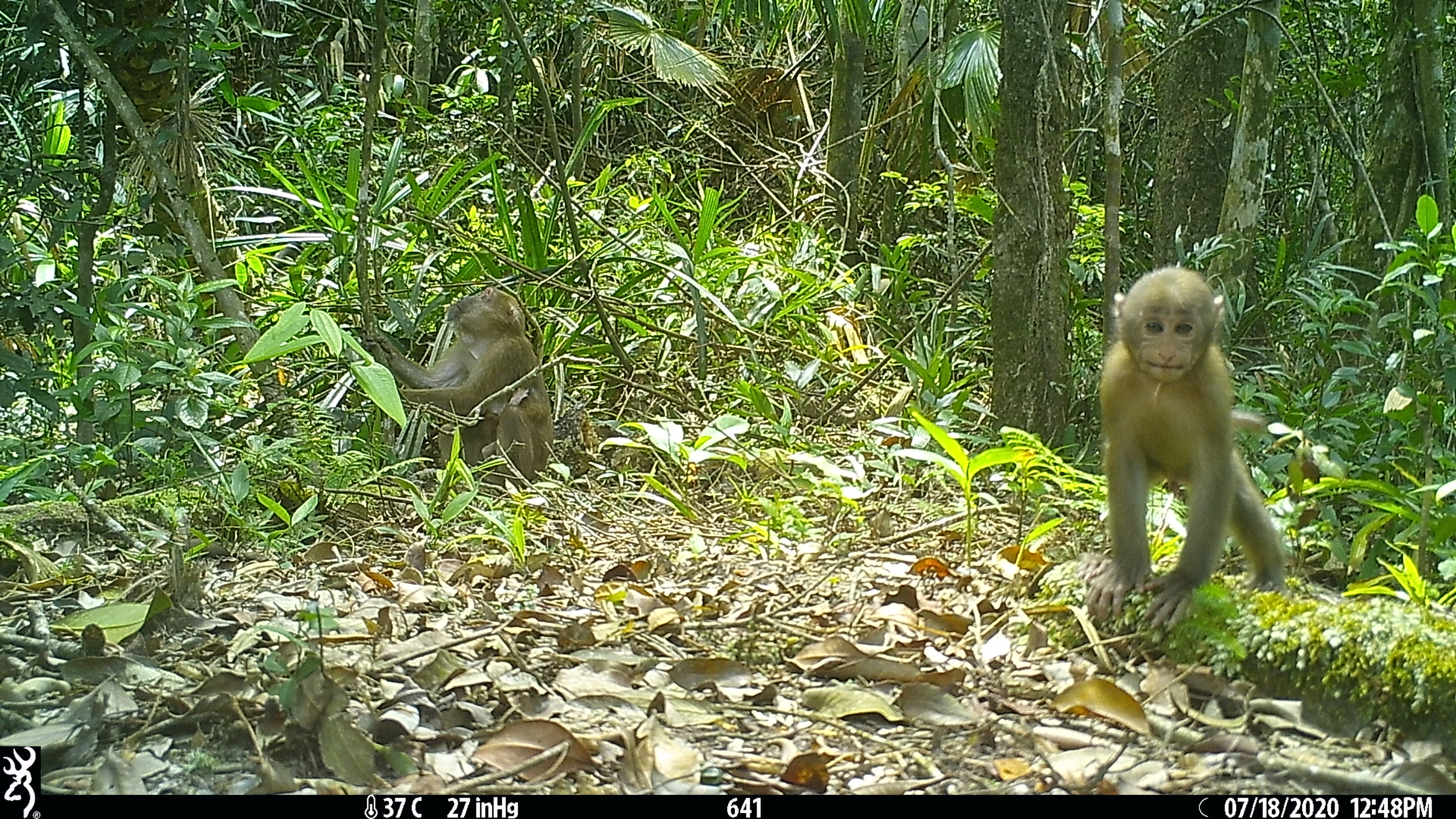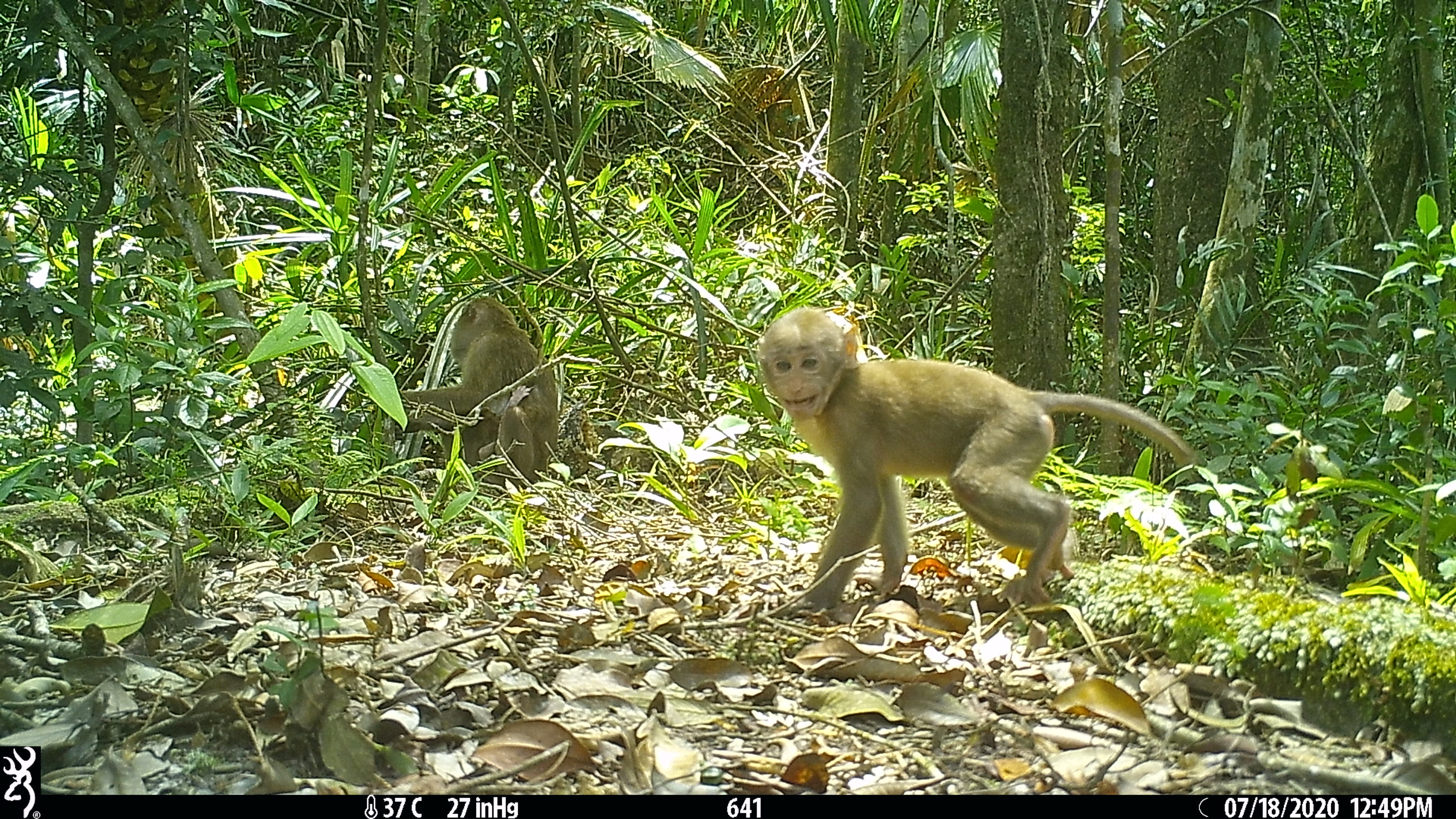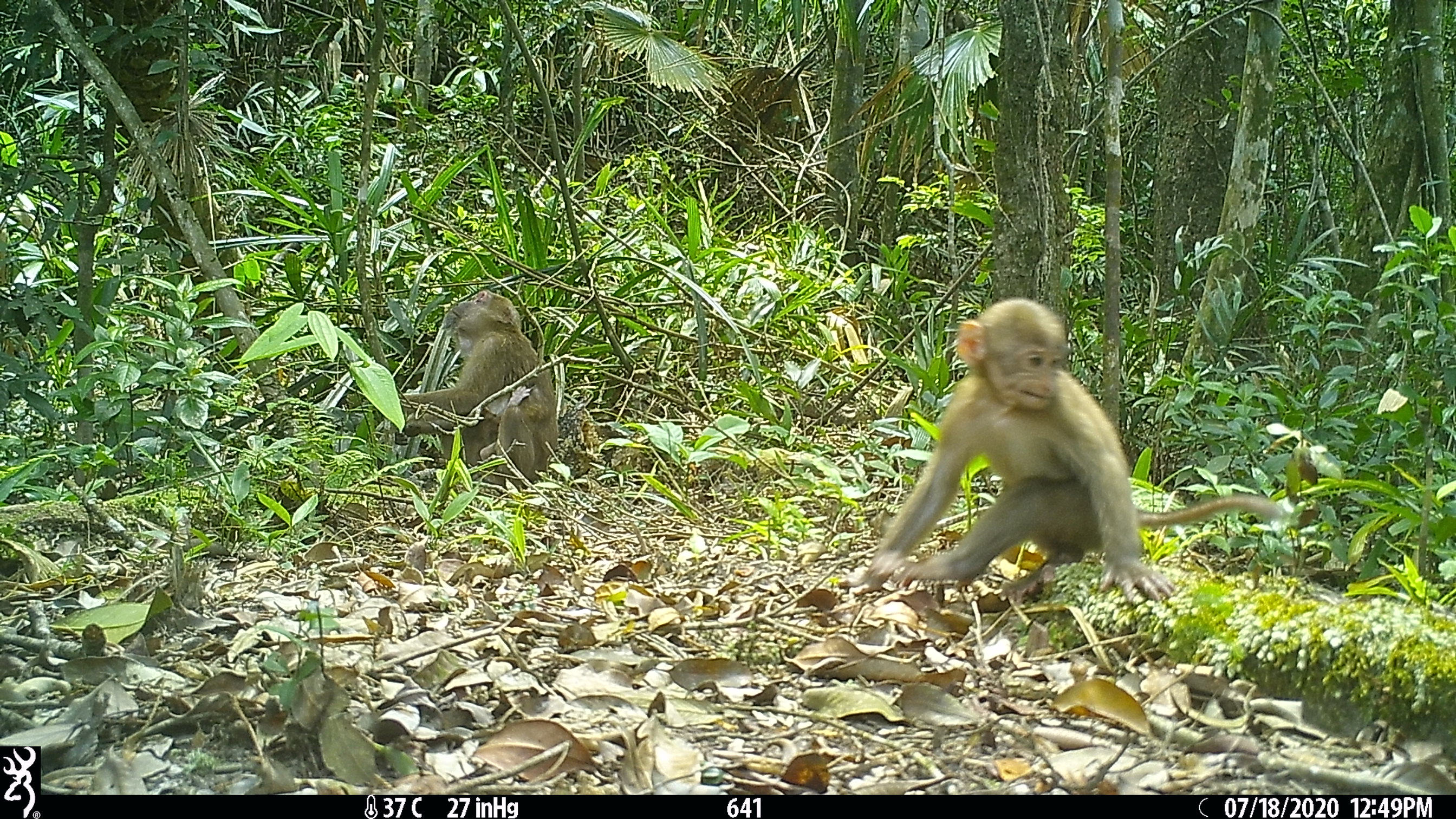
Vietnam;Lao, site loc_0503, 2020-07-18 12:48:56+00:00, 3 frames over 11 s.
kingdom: Animalia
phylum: Chordata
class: Mammalia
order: Primates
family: Cercopithecidae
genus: Macaca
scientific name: Macaca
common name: macaques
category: assam or rhesus macaque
Assam or rhesus macaque (macaques) (Macaca). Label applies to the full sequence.